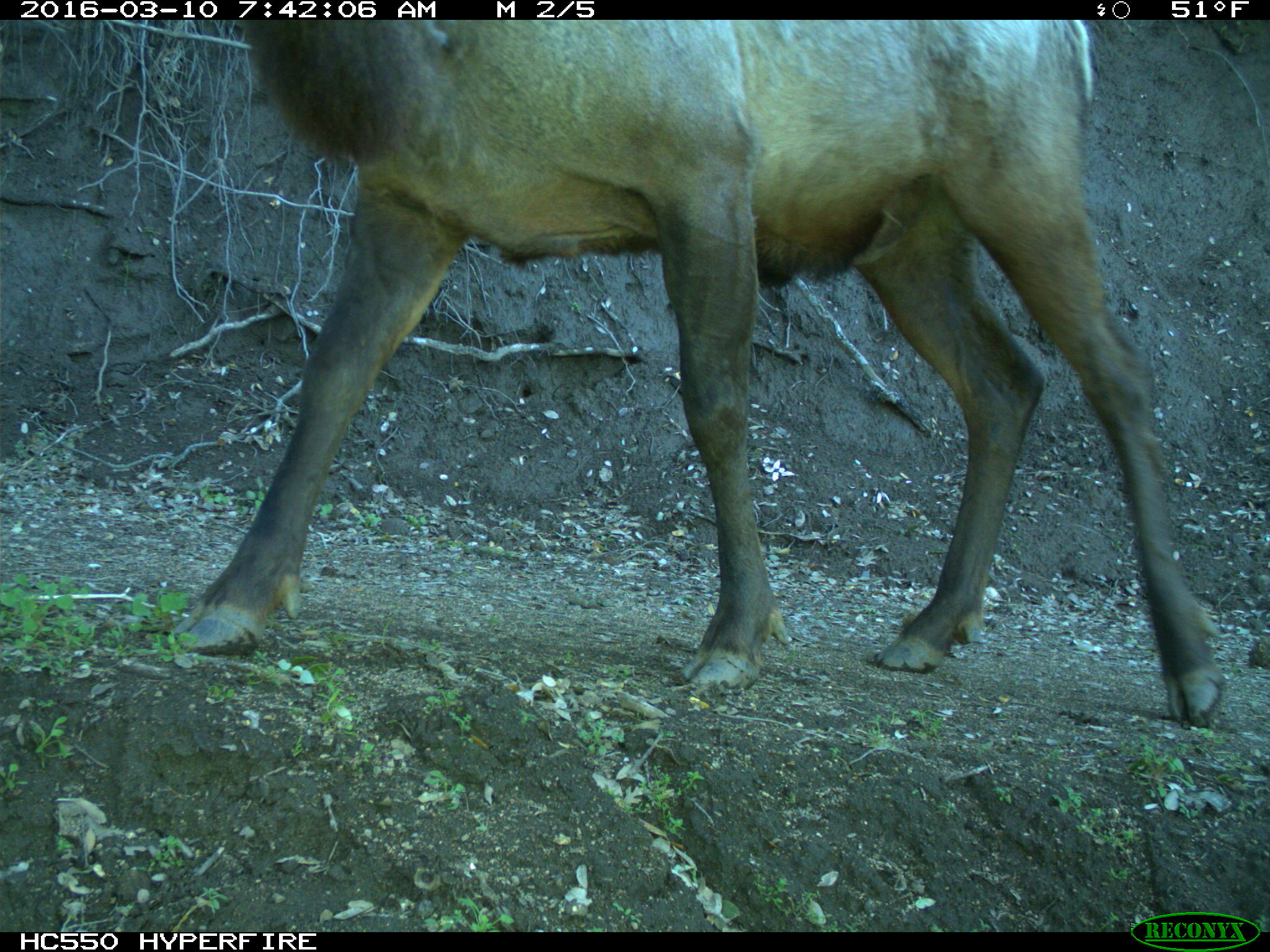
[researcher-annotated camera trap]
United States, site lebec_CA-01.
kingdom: Animalia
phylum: Chordata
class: Mammalia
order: Artiodactyla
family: Cervidae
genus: Cervus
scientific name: Cervus canadensis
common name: elk